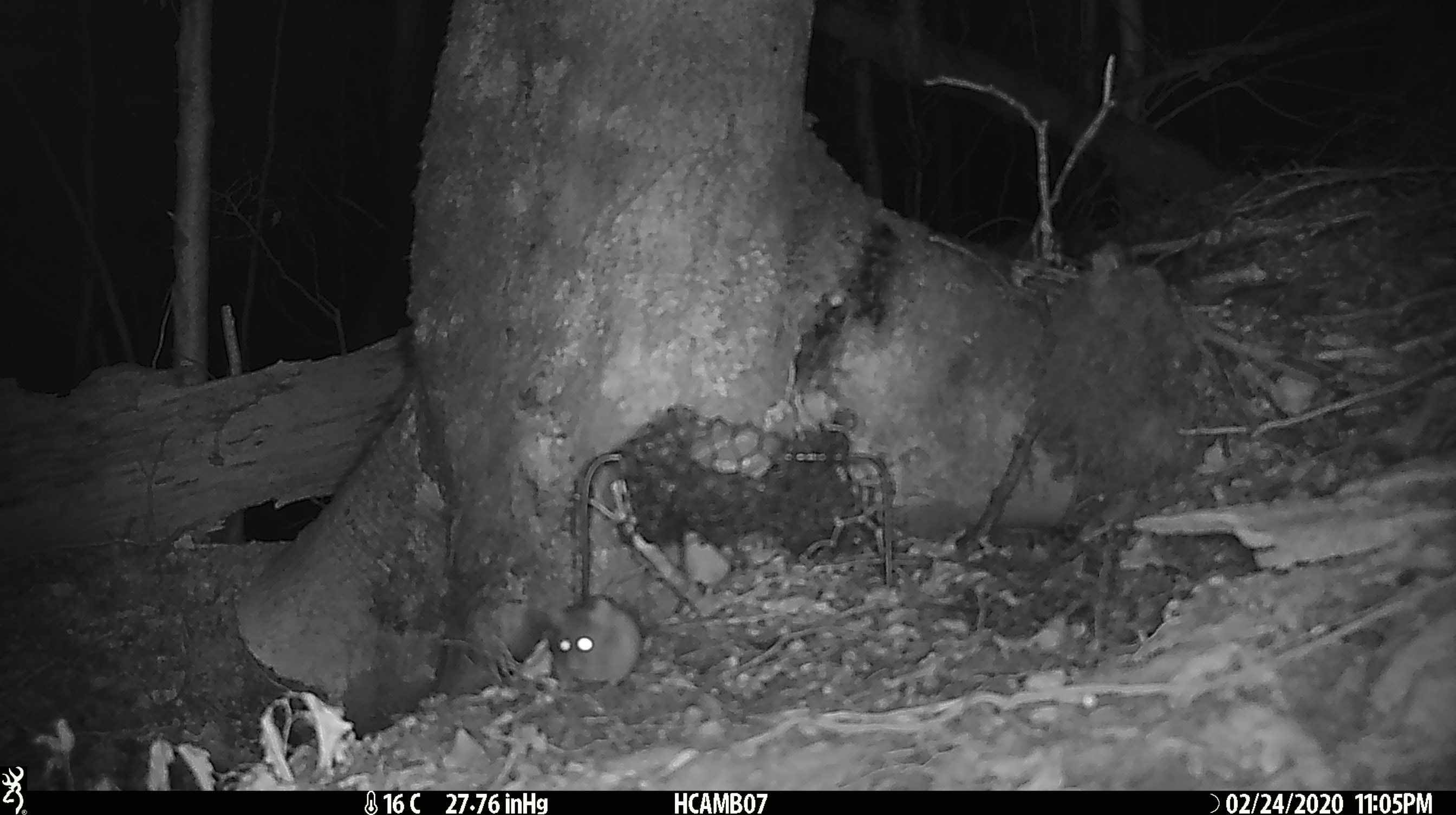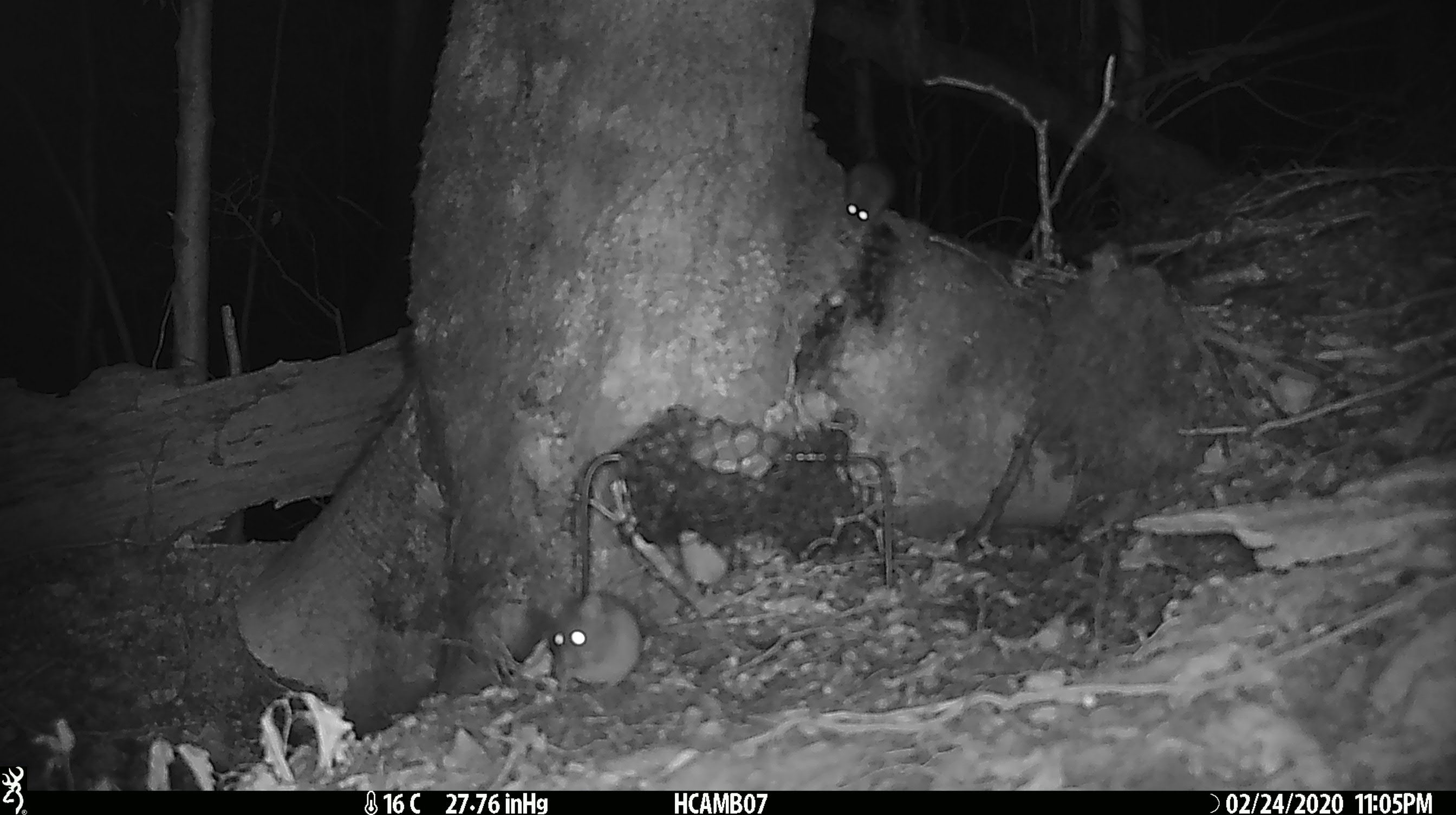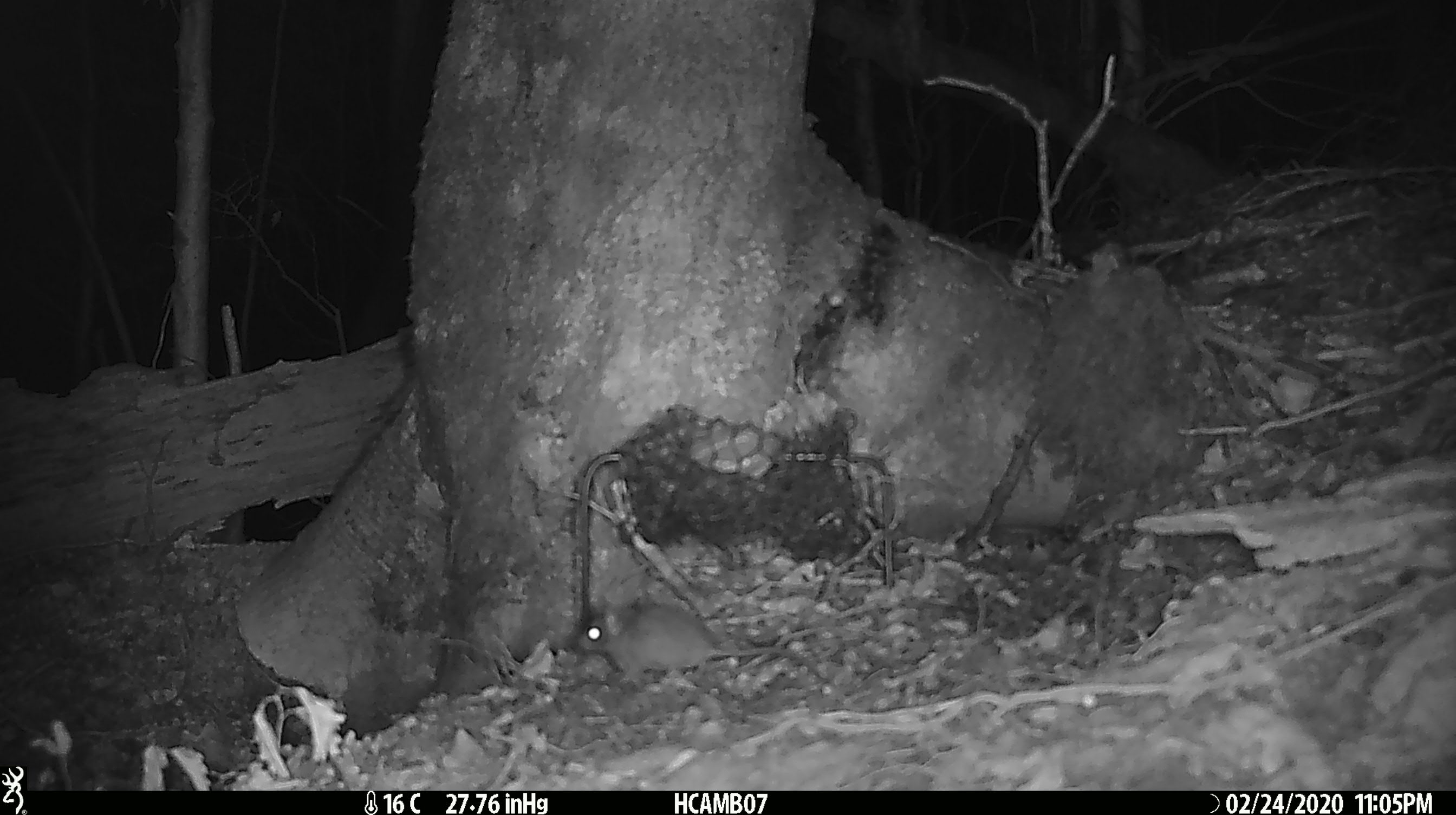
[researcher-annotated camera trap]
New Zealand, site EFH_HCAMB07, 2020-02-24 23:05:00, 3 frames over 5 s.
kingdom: Animalia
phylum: Chordata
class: Mammalia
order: Rodentia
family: Muridae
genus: Mus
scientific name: Mus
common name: mouse